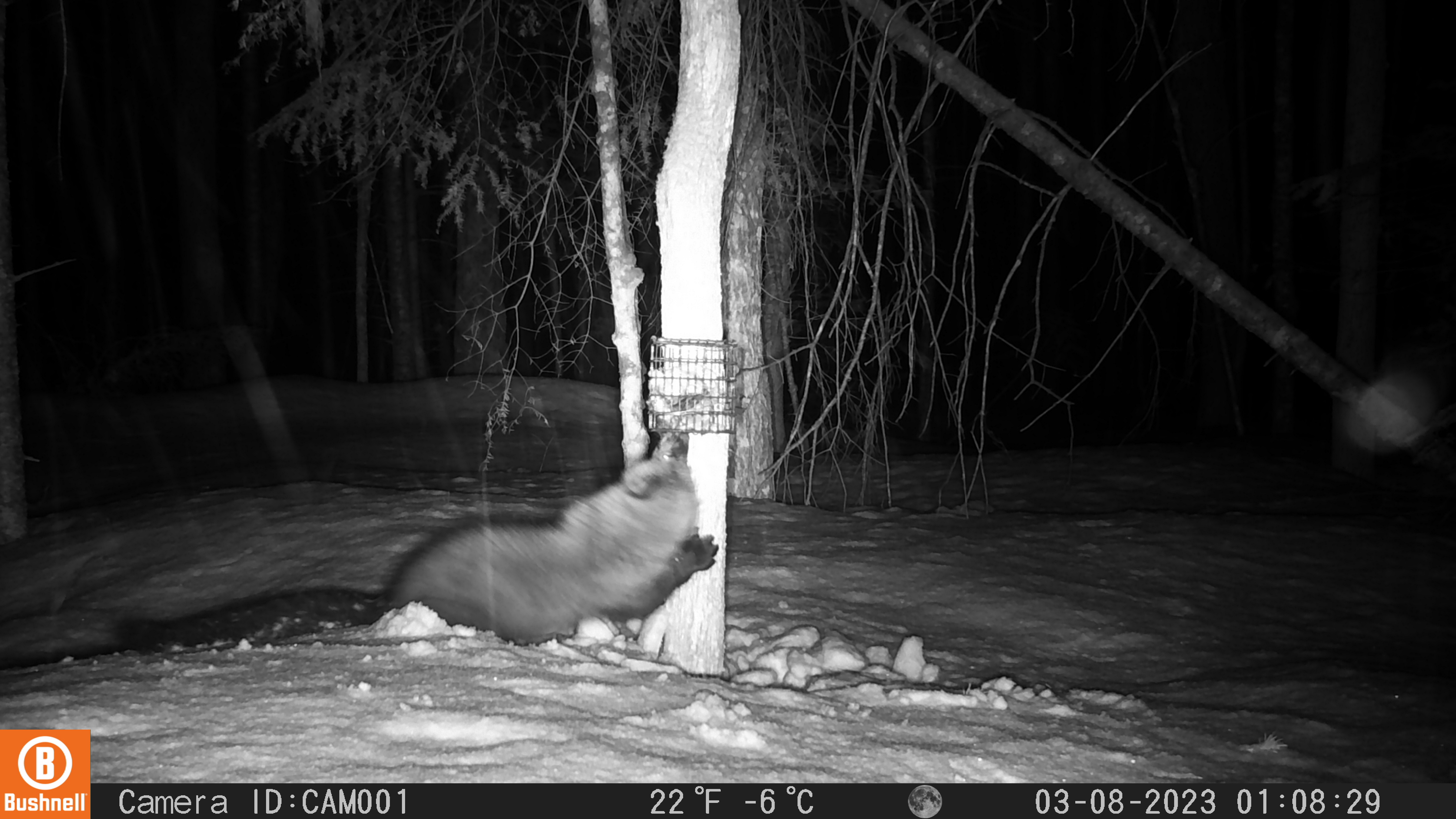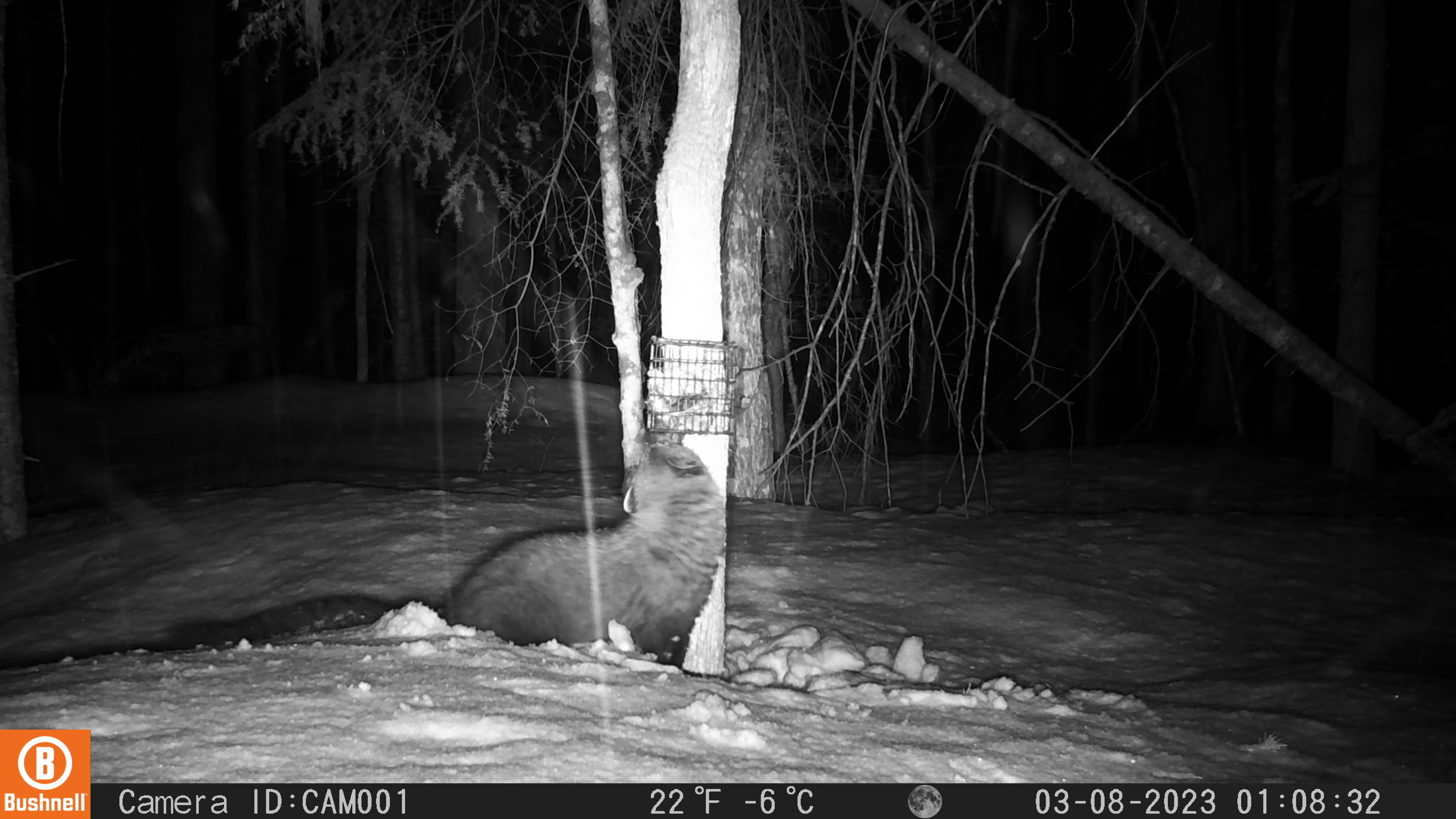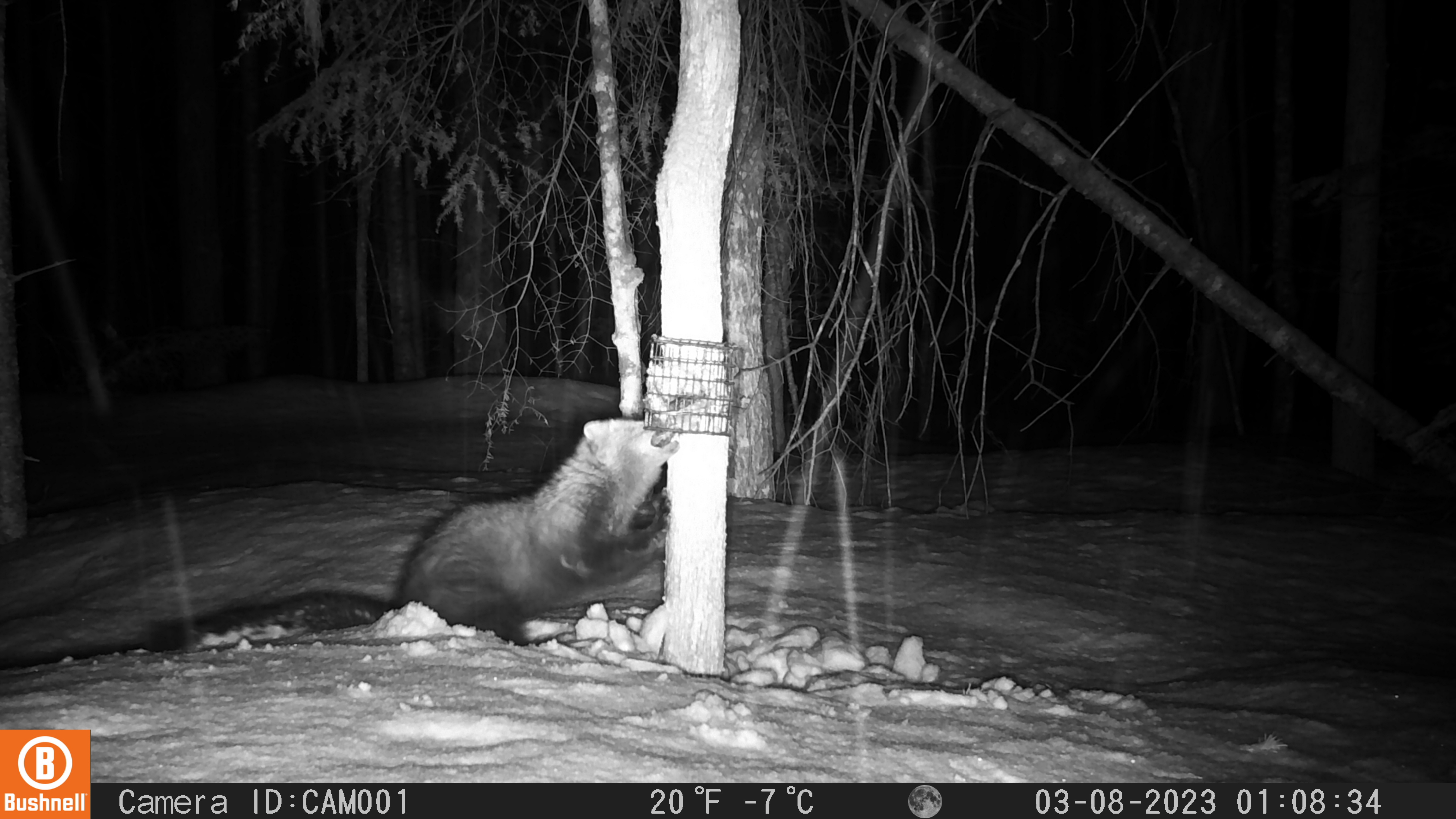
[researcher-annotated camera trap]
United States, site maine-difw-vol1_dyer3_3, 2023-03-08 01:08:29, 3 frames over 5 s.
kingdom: Animalia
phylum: Chordata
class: Mammalia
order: Carnivora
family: Mustelidae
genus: Pekania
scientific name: Pekania pennanti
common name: fisher